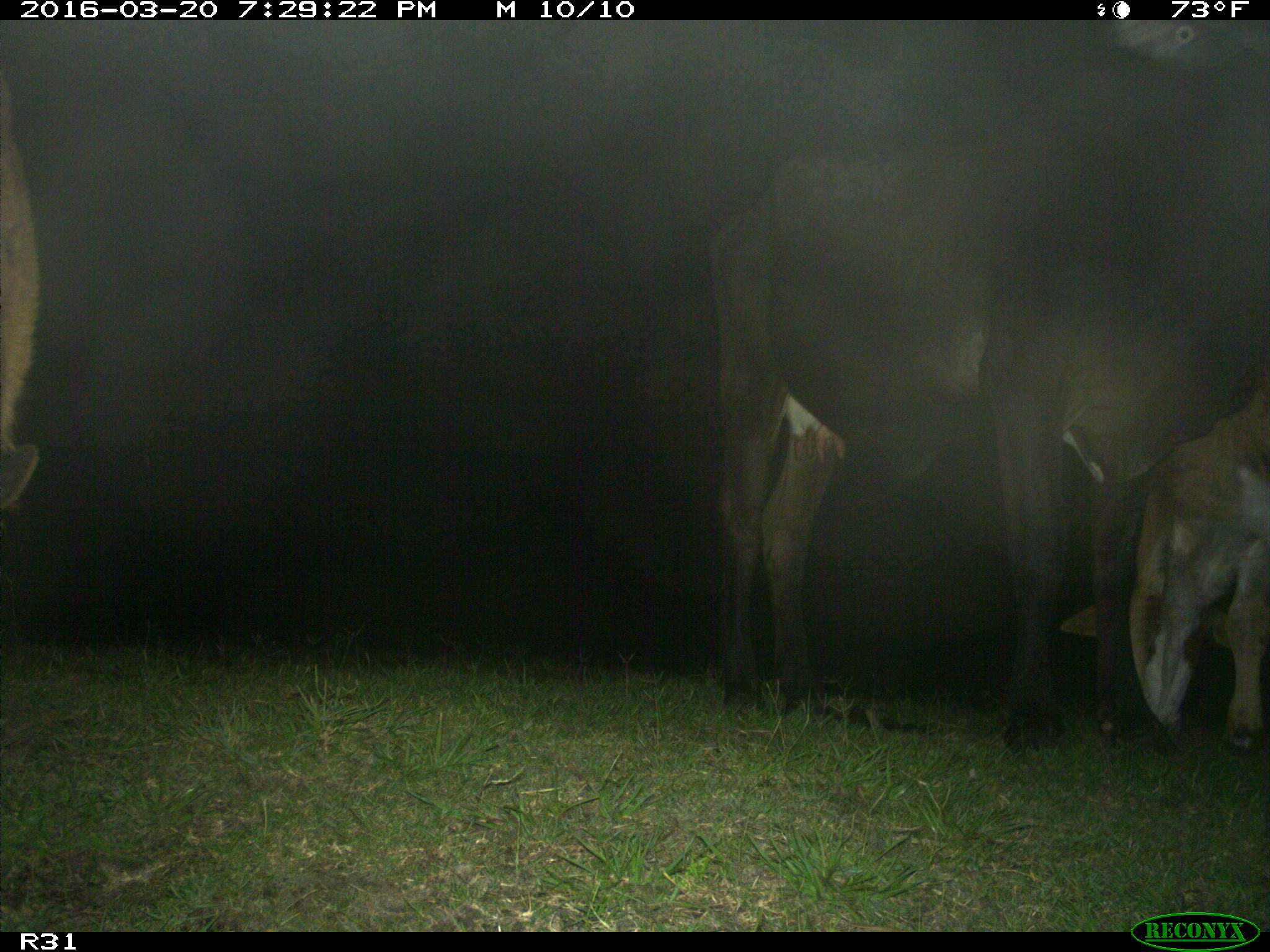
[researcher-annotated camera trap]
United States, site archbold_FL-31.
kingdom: Animalia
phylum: Chordata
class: Mammalia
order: Artiodactyla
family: Bovidae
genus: Bos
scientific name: Bos taurus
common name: domestic cow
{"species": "Bos taurus (domestic cow)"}